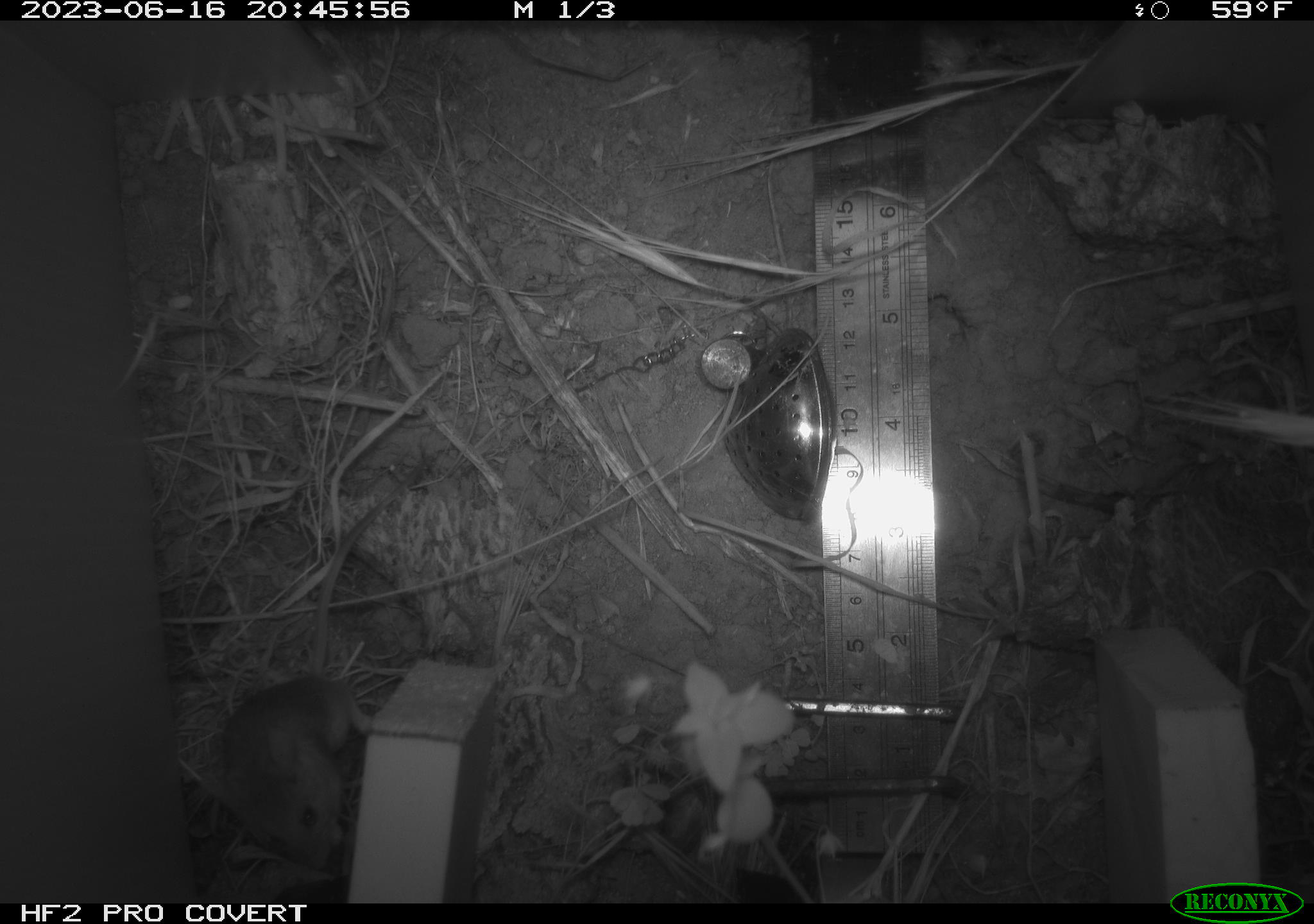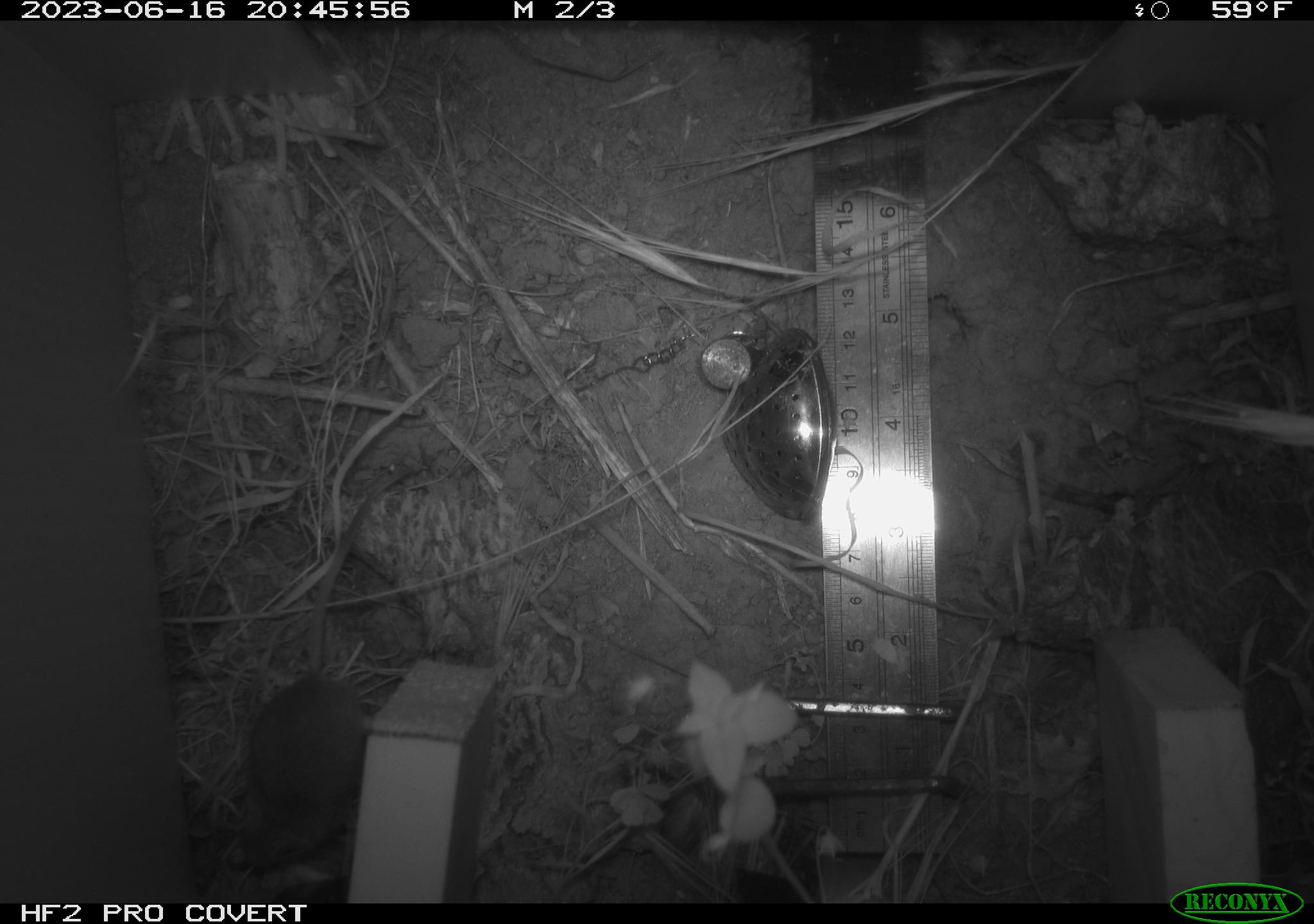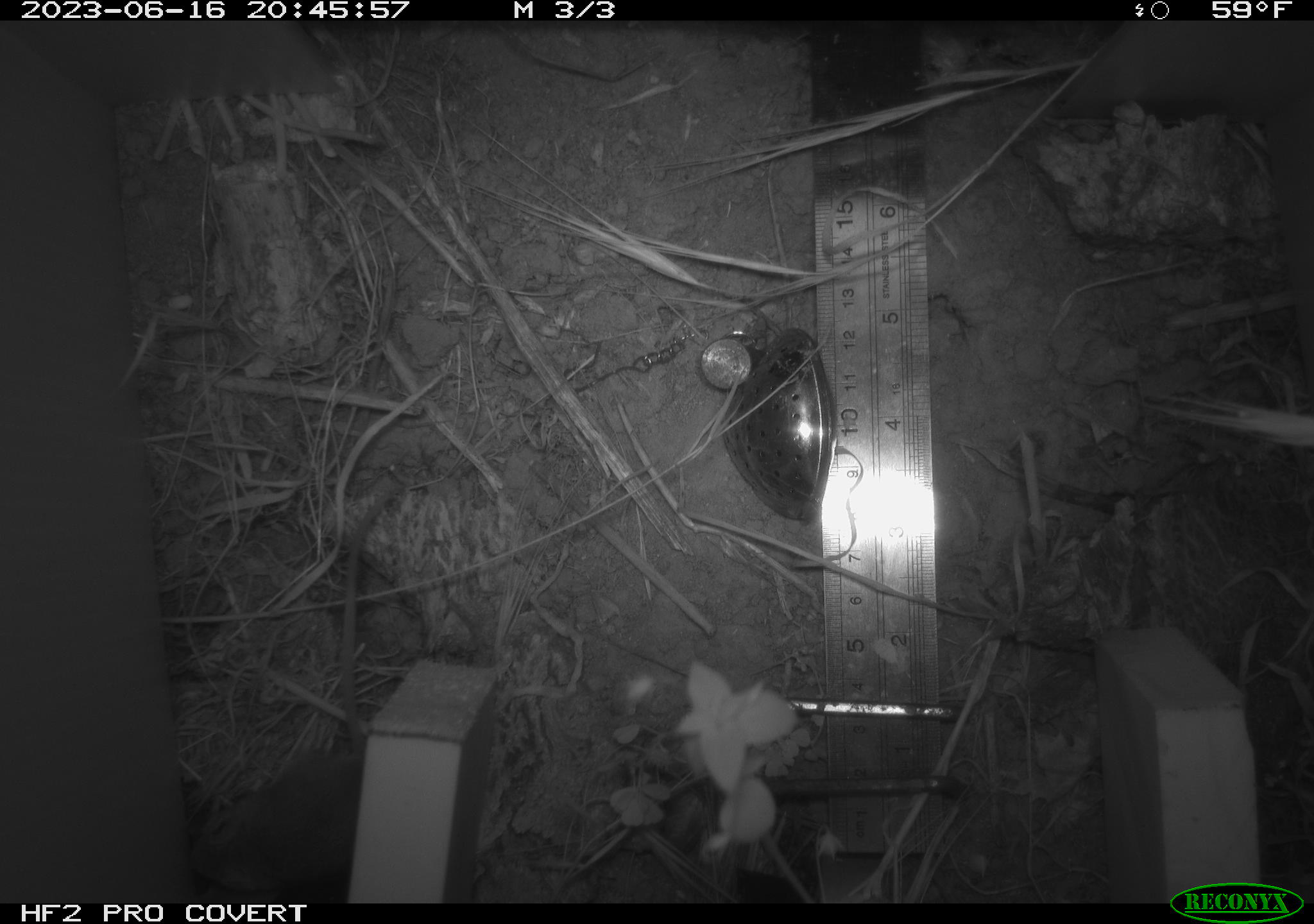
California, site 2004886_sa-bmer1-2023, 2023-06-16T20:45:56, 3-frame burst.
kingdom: Animalia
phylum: Chordata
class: Mammalia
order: Rodentia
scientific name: Rodentia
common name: mouse species